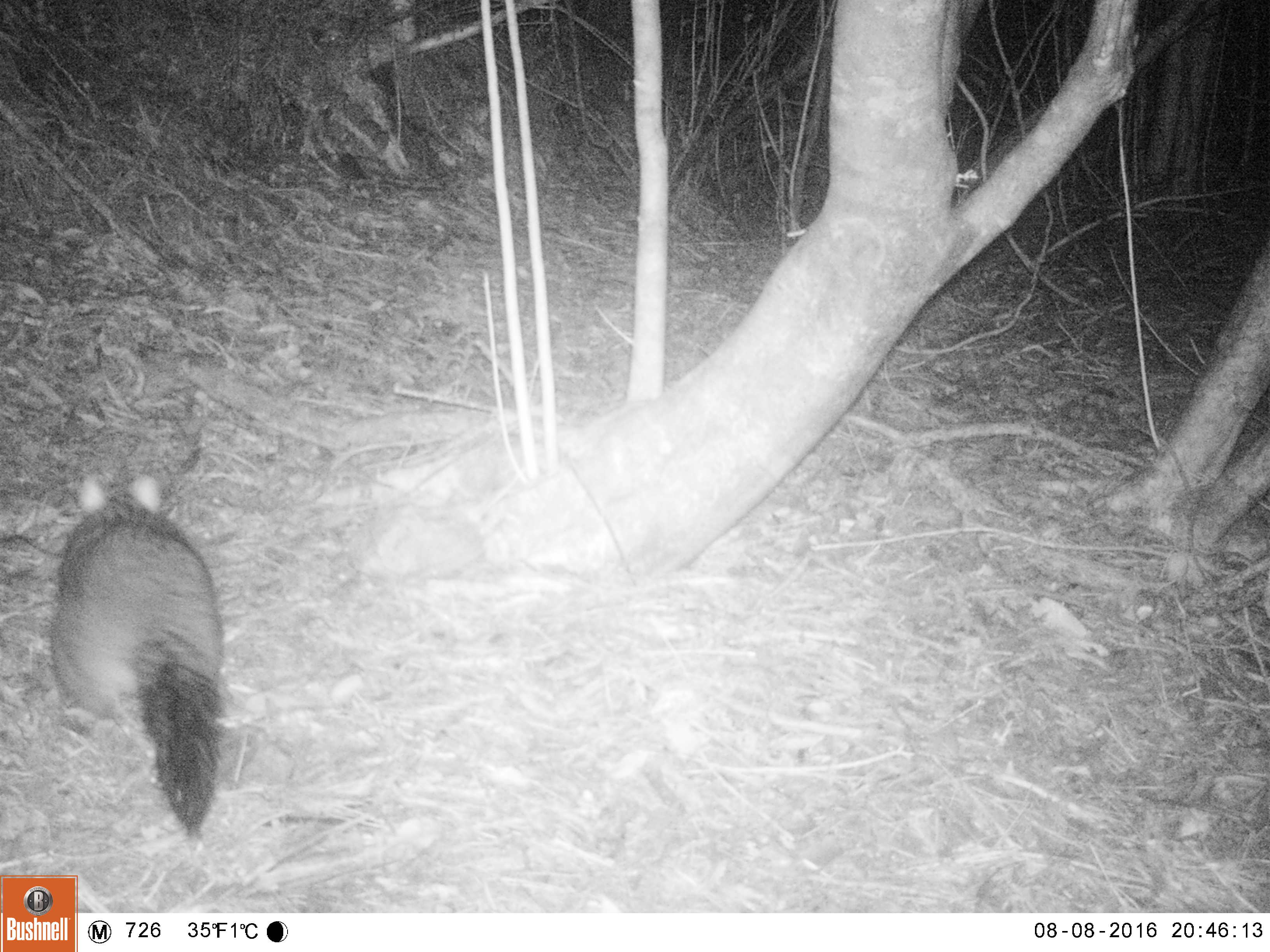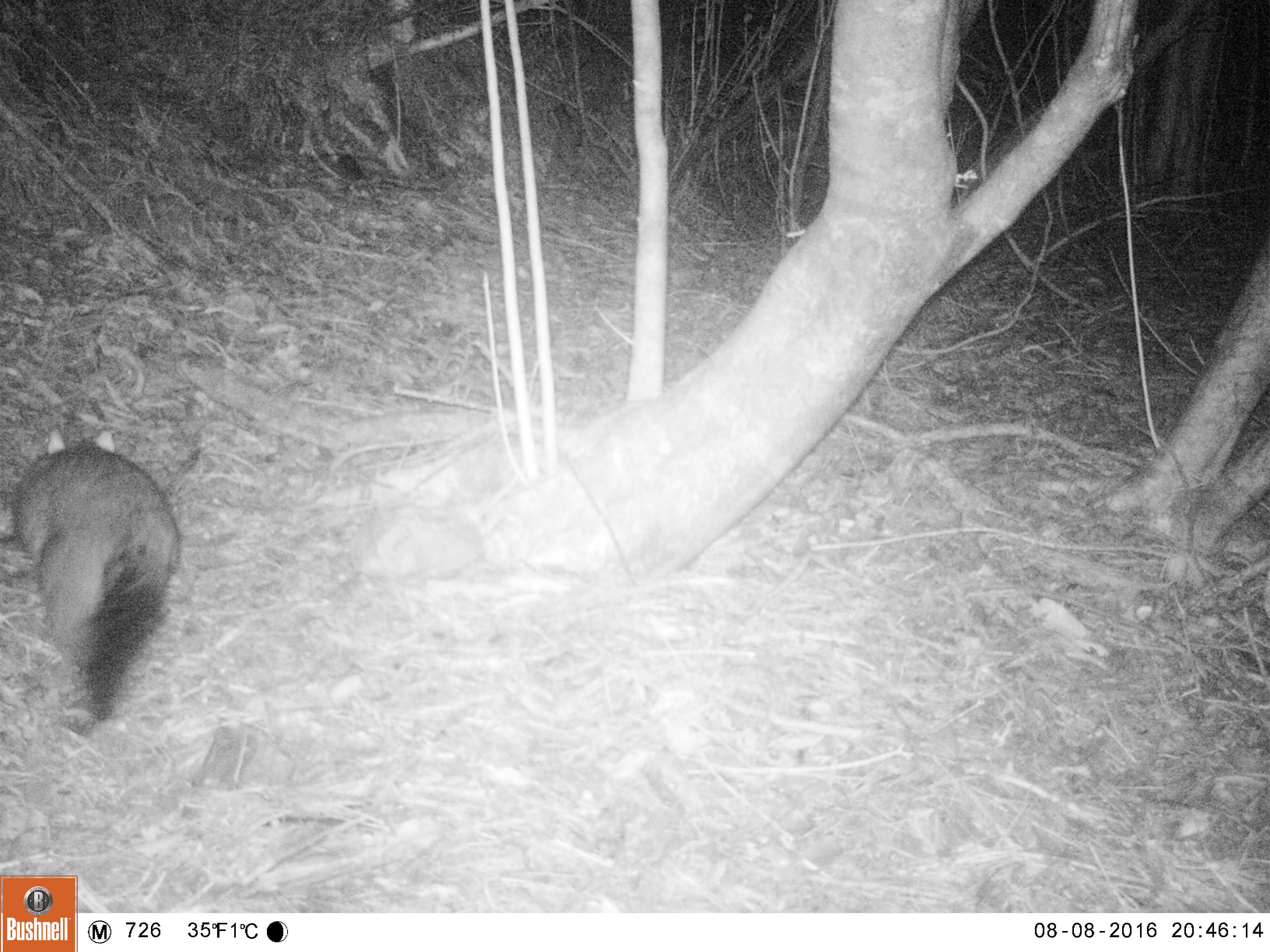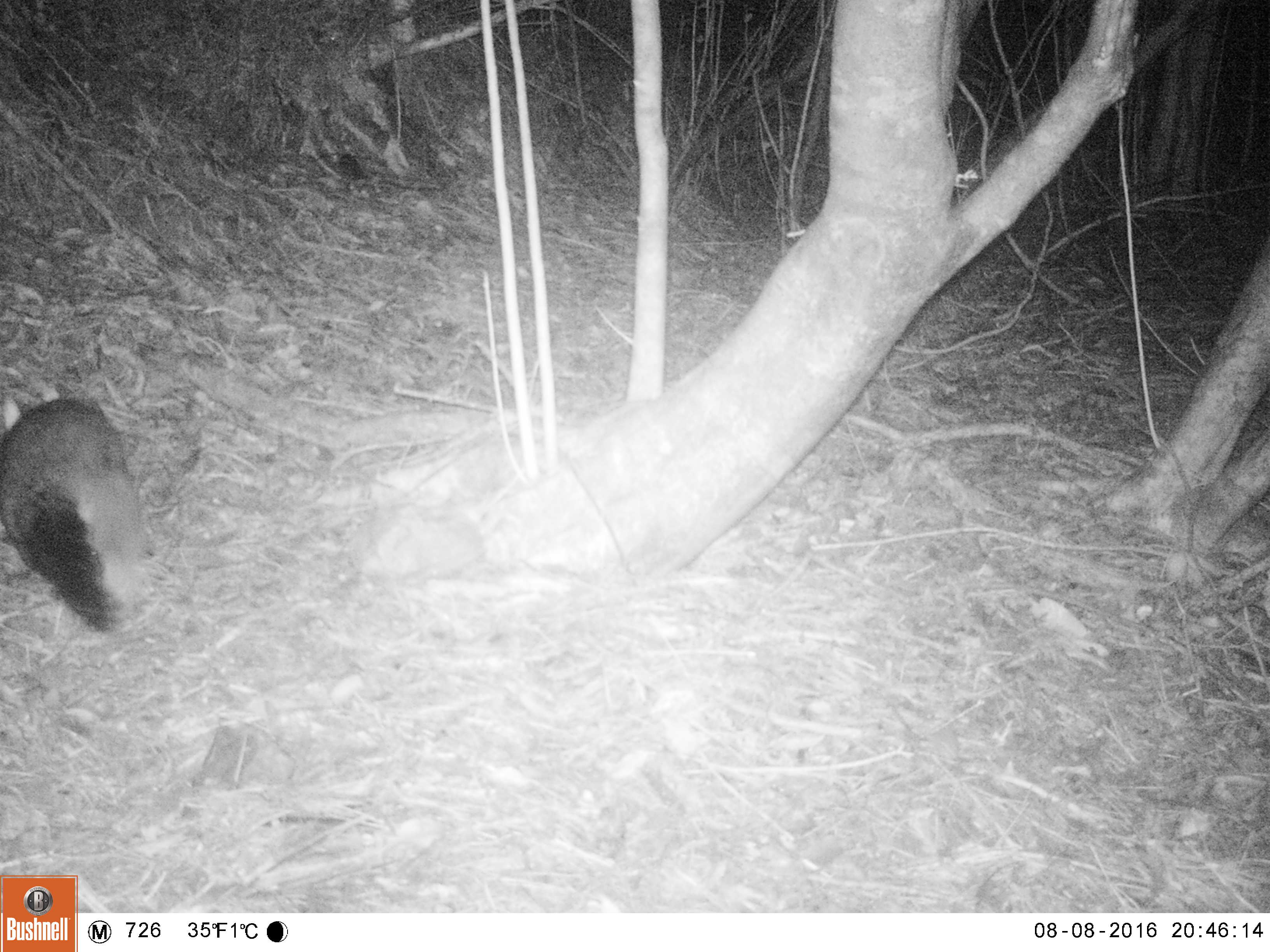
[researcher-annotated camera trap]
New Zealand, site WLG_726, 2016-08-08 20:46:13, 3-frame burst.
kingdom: Animalia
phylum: Chordata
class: Mammalia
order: Diprotodontia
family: Phalangeridae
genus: Trichosurus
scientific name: Trichosurus vulpecula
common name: common brushtail possum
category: possum